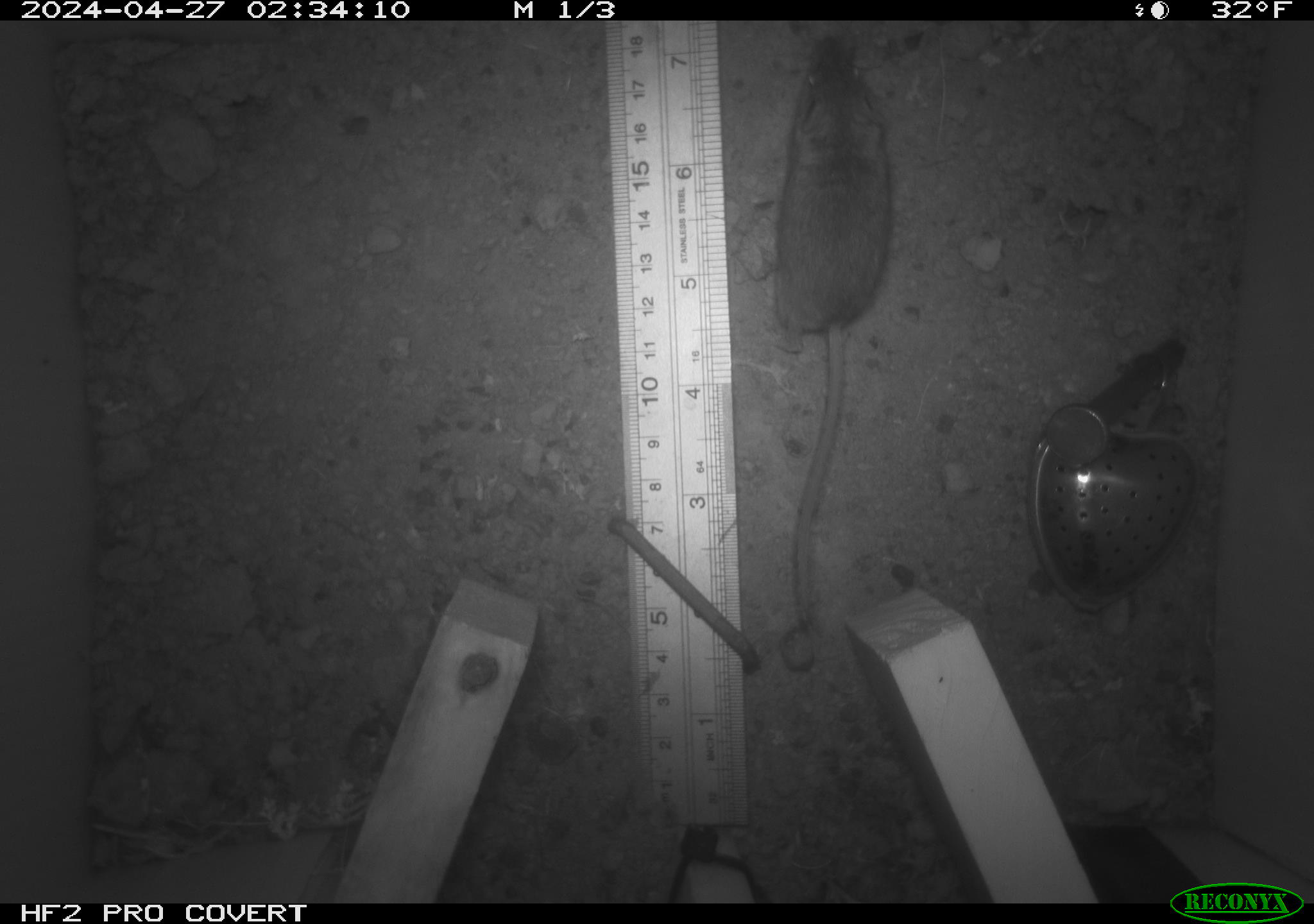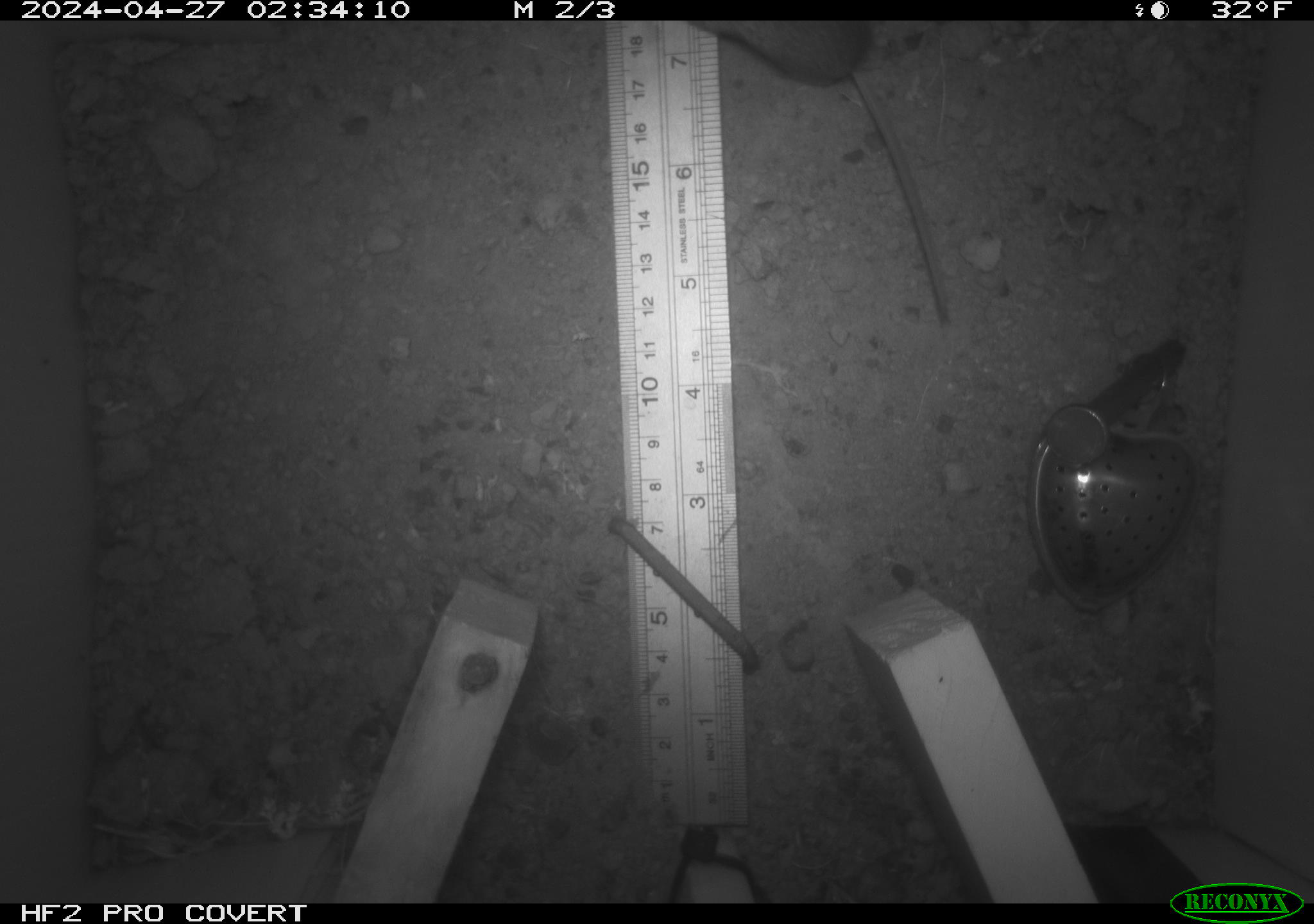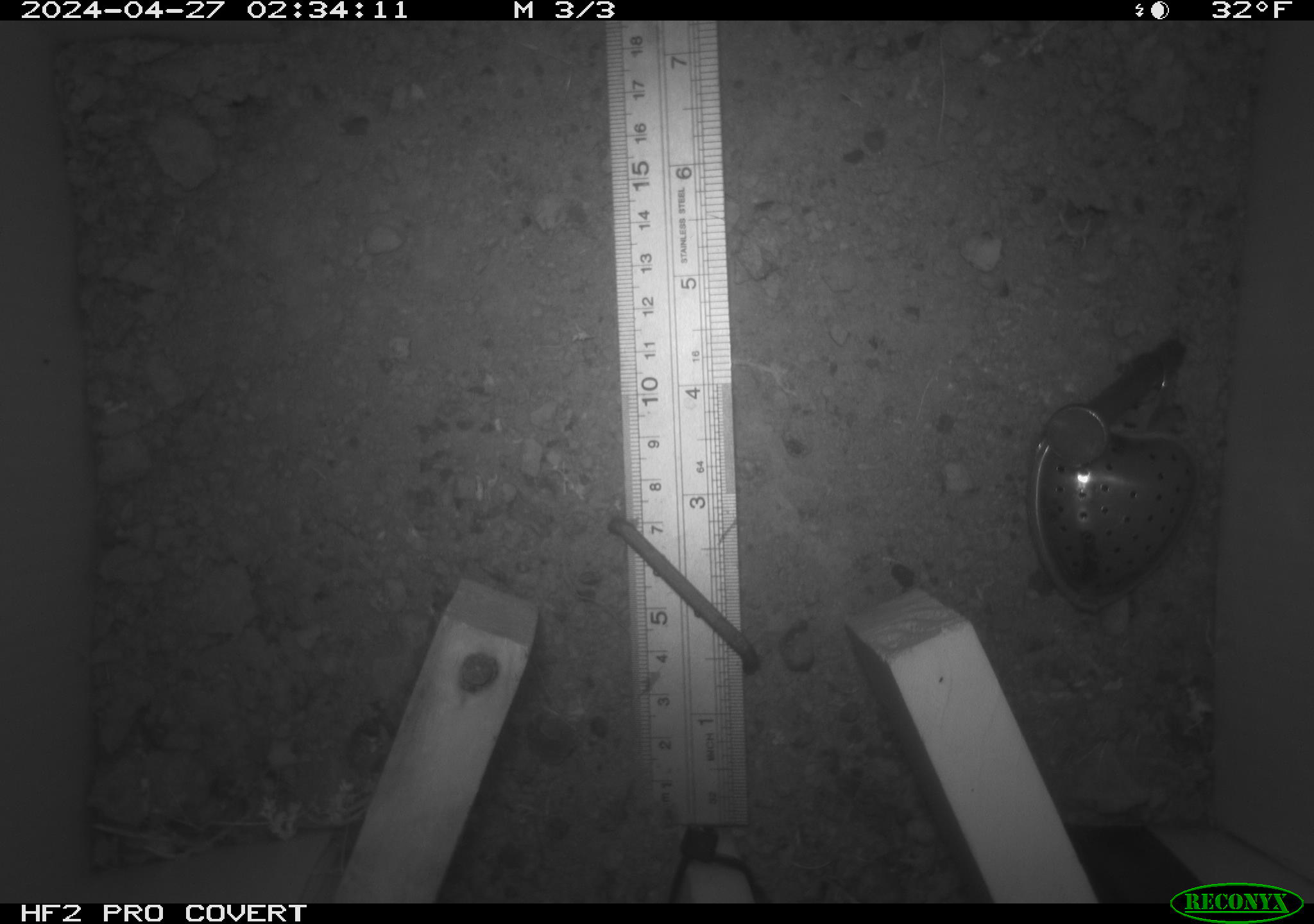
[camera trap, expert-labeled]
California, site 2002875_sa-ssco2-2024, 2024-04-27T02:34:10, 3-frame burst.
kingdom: Animalia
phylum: Chordata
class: Mammalia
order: Rodentia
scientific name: Rodentia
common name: mouse species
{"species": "mouse species (Rodentia)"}